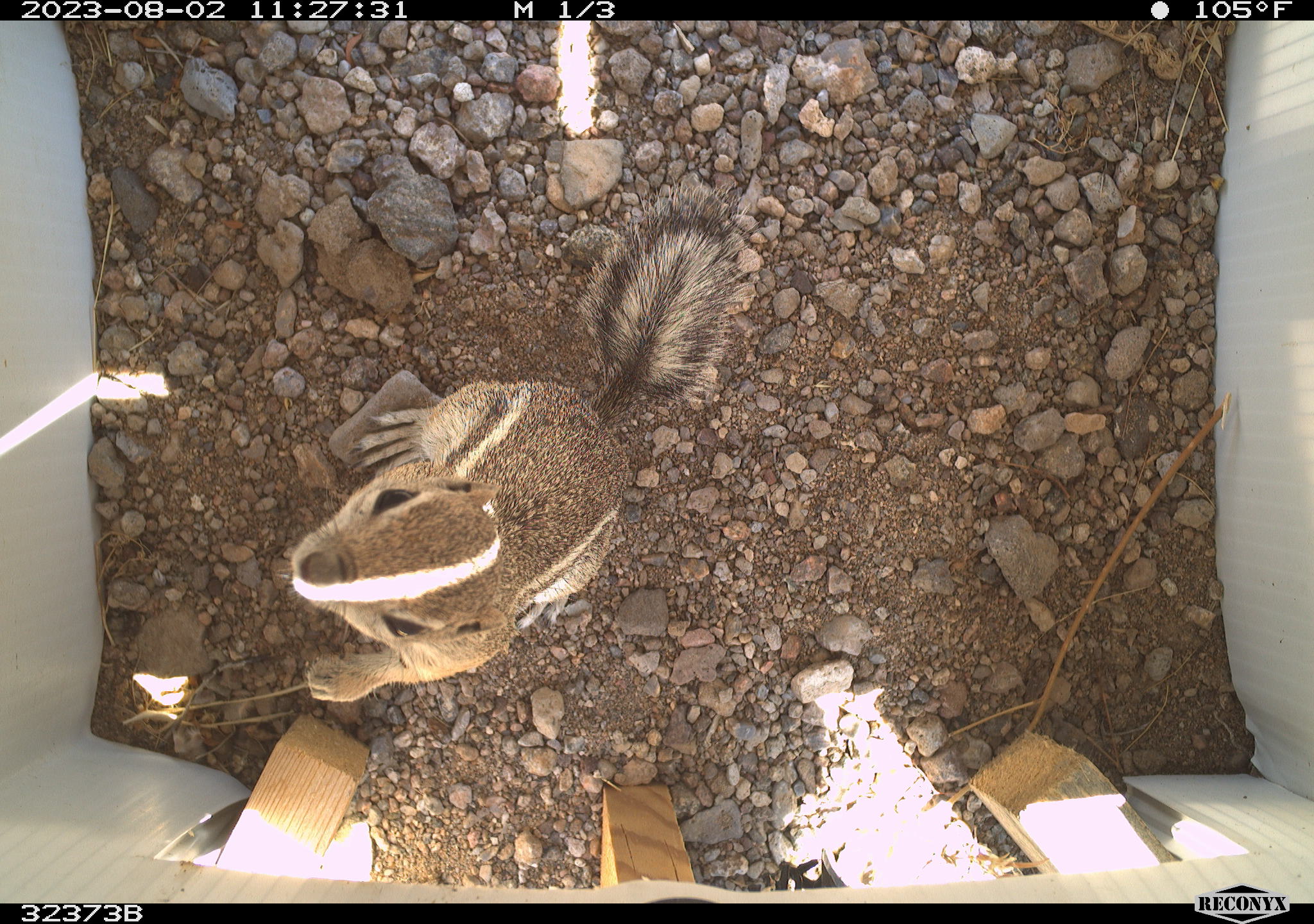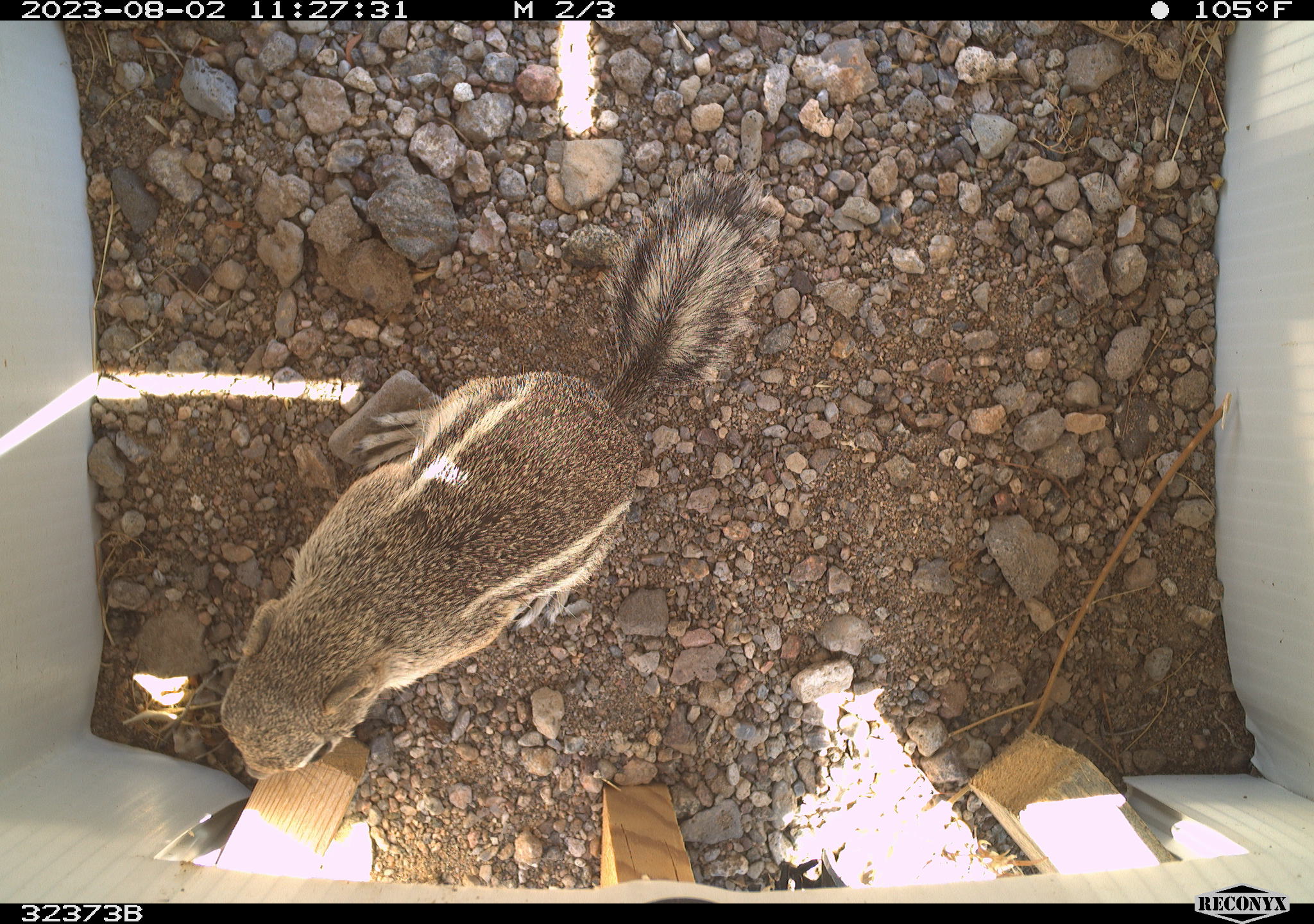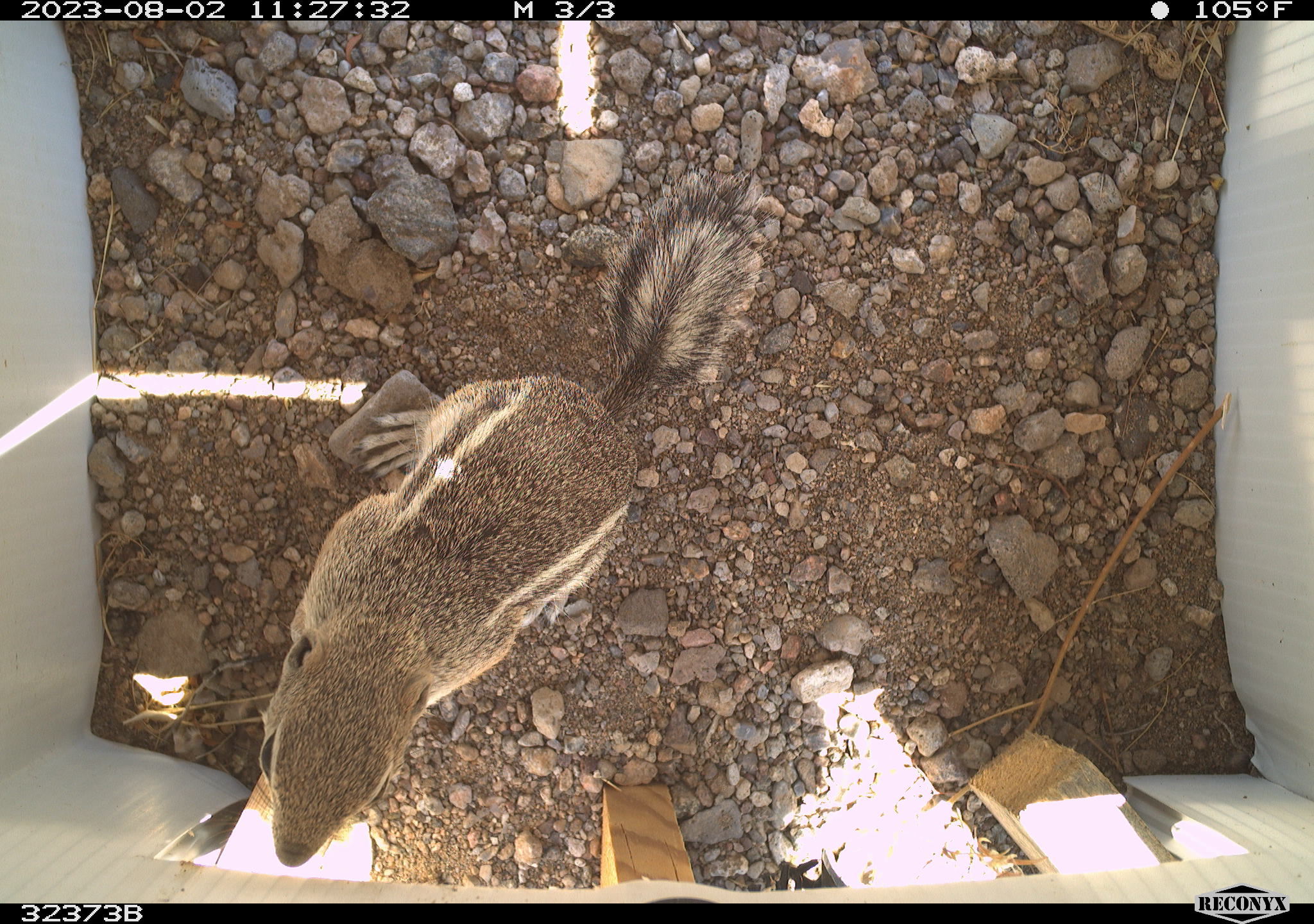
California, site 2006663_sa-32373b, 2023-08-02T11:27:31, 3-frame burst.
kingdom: Animalia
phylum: Chordata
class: Mammalia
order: Rodentia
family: Sciuridae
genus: Ammospermophilus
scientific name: Ammospermophilus leucurus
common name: white-tailed antelope squirrel